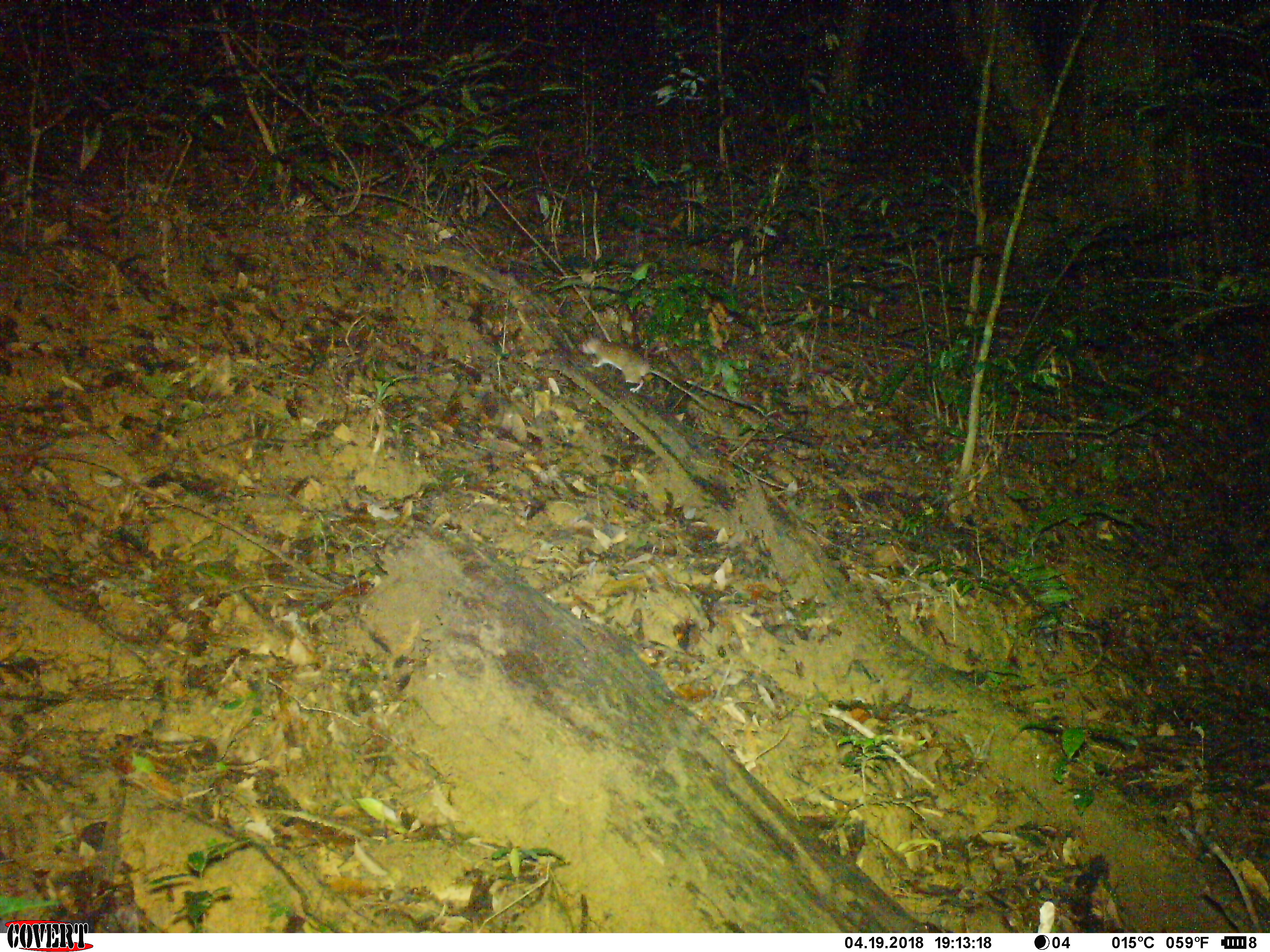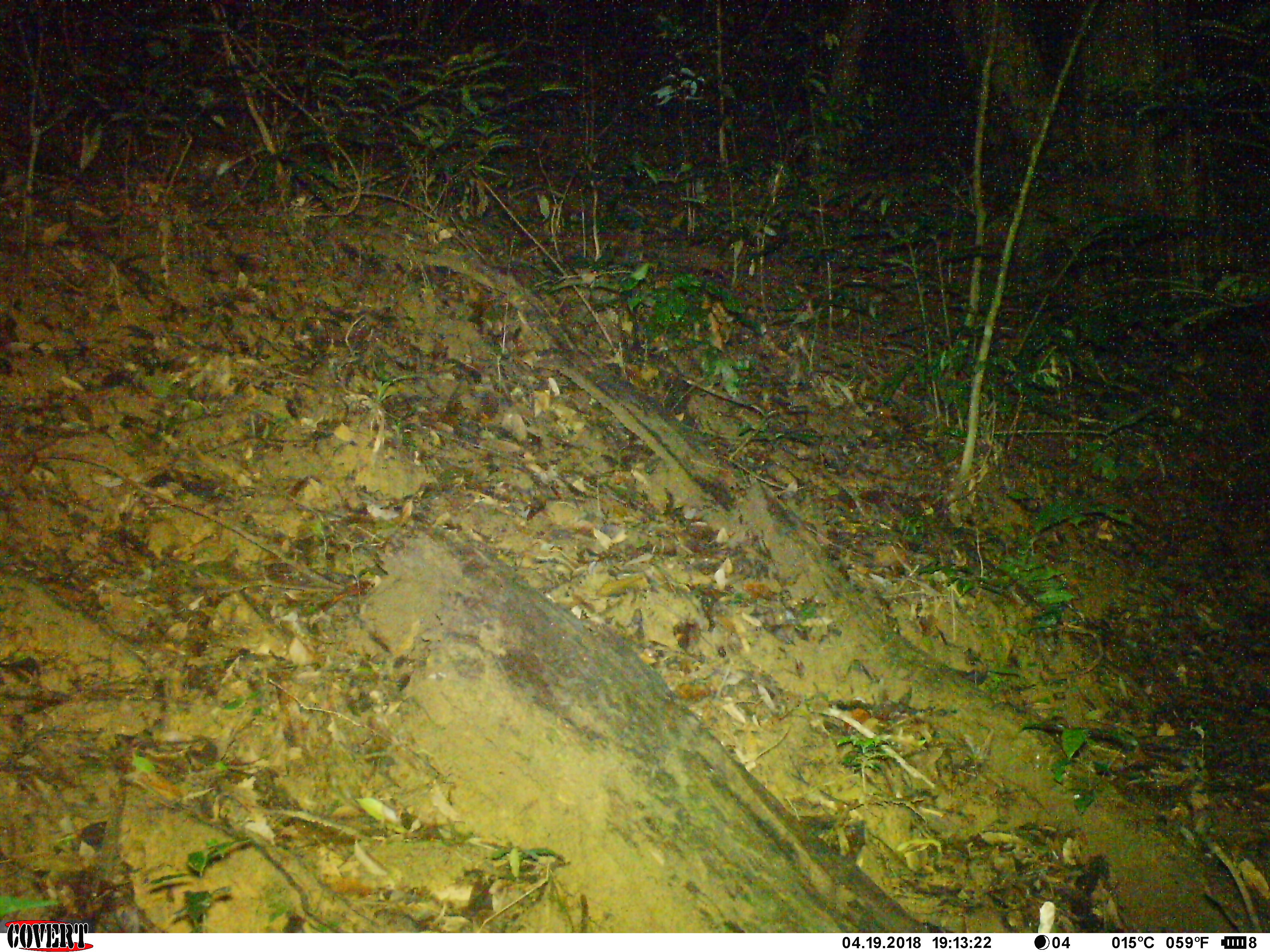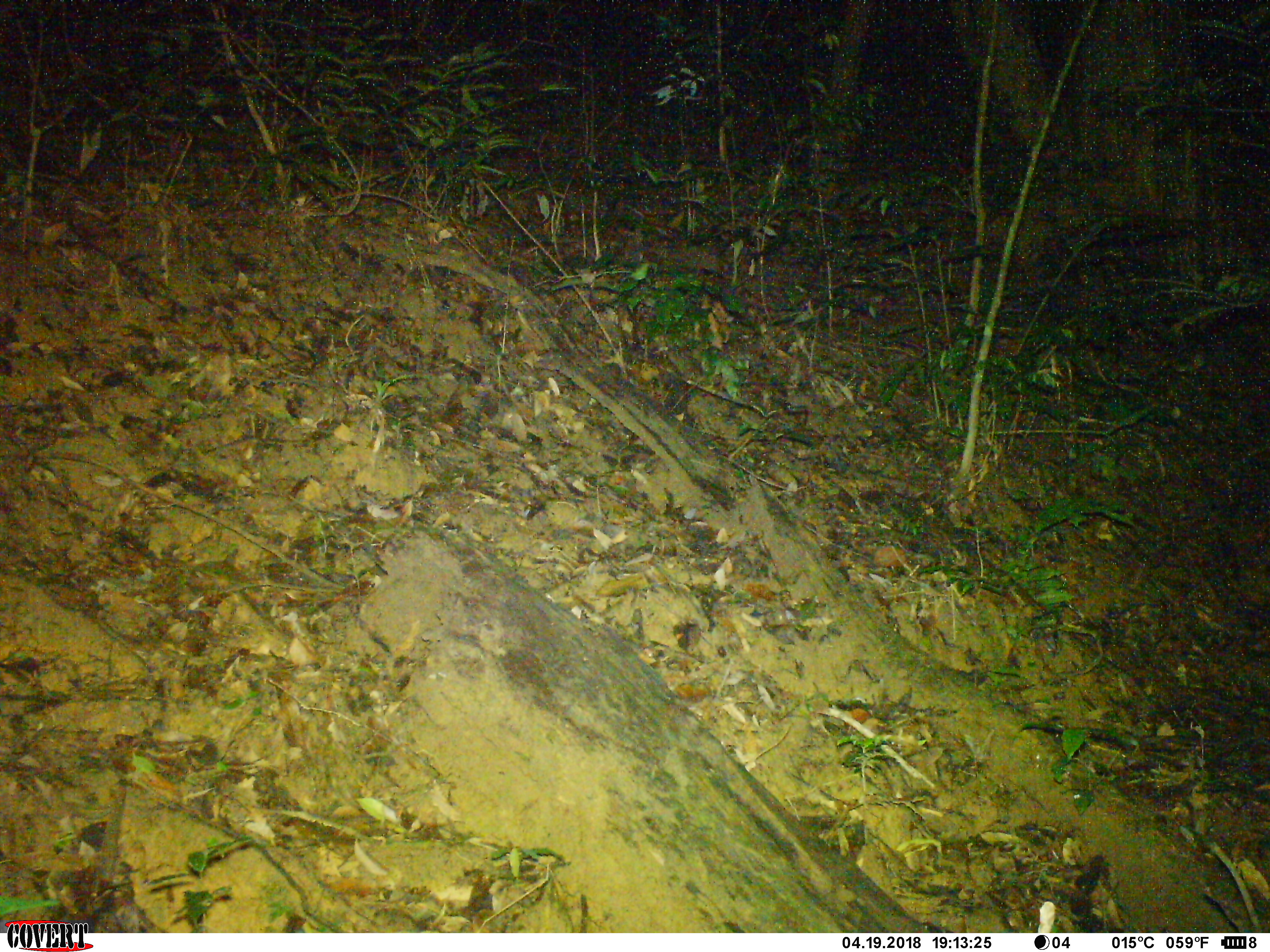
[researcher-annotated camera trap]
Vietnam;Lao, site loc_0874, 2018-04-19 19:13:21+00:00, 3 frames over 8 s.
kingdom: Animalia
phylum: Chordata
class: Mammalia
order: Rodentia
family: Muridae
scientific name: Muridae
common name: old-world mice and rats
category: unidentified murid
Unidentified murid (old-world mice and rats) (Muridae). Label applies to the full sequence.